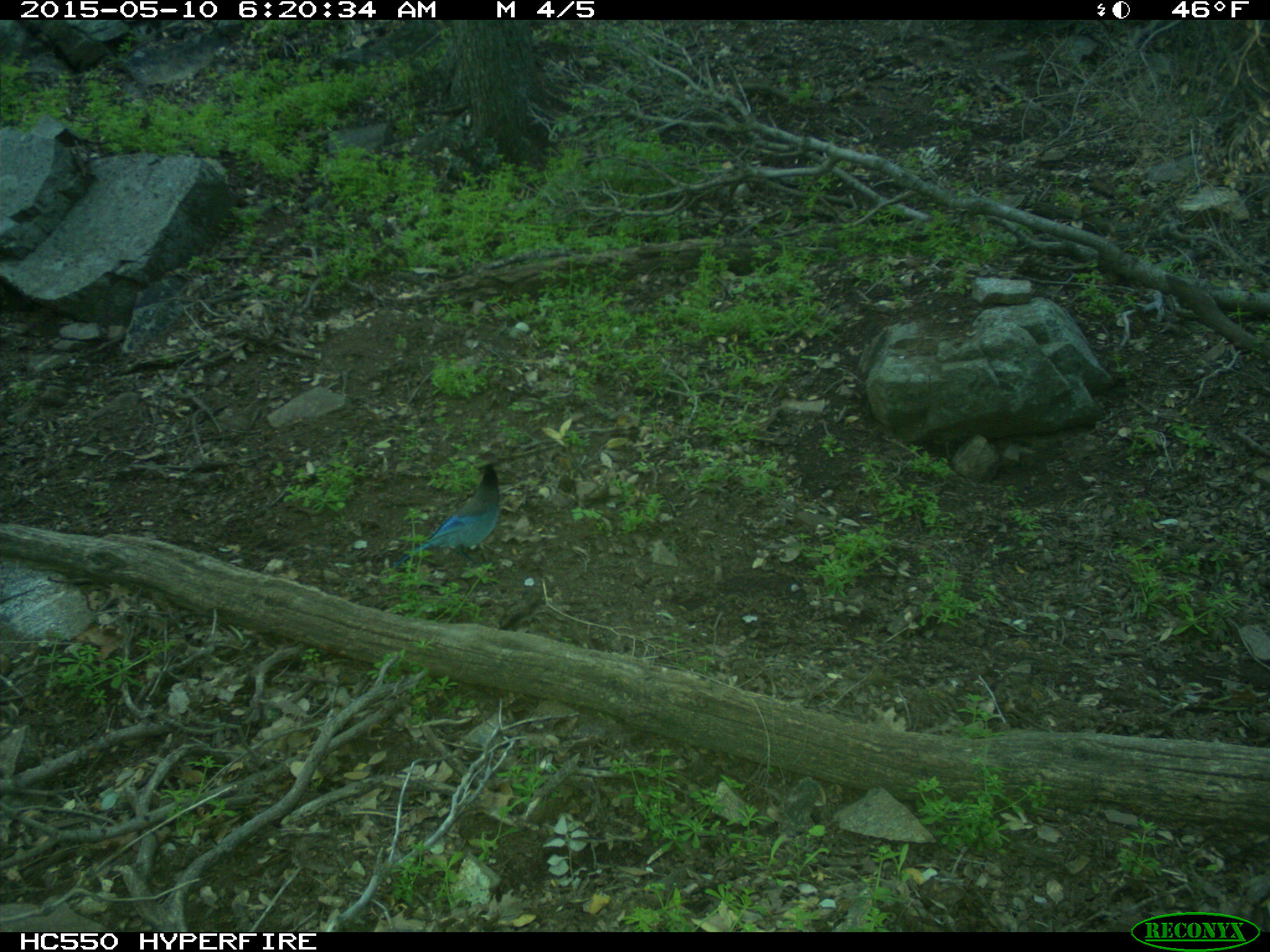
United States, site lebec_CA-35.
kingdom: Animalia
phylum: Chordata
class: Aves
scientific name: Aves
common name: birds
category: unidentified bird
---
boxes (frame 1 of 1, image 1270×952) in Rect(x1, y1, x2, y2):
animal: Rect(391, 464, 502, 571)